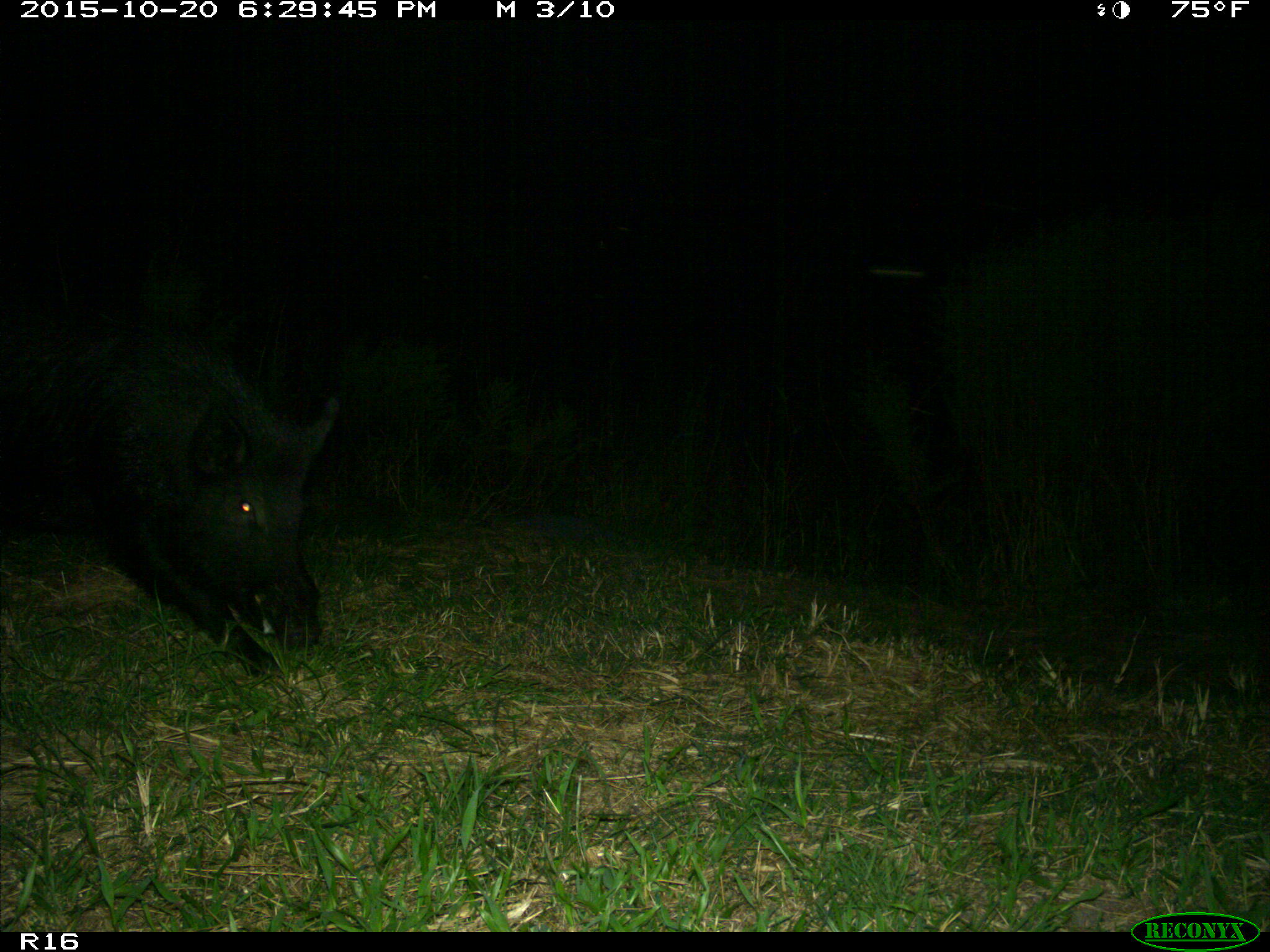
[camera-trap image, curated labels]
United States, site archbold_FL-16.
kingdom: Animalia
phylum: Chordata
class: Mammalia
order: Artiodactyla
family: Suidae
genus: Sus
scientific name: Sus scrofa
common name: wild boar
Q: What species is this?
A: Sus scrofa (wild boar).